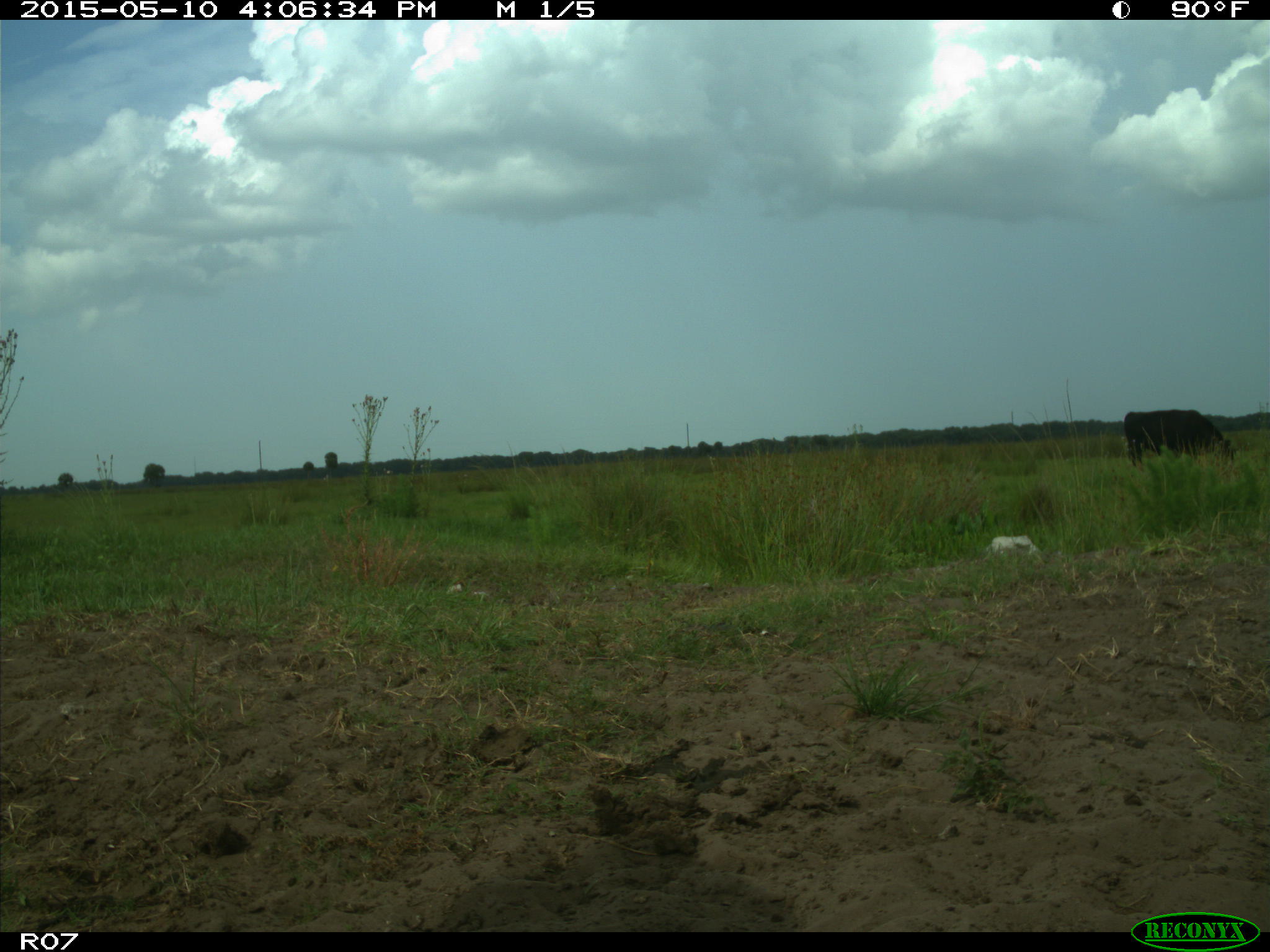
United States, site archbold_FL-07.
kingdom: Animalia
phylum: Chordata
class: Mammalia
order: Artiodactyla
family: Bovidae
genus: Bos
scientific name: Bos taurus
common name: domestic cow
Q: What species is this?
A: Bos taurus (domestic cow).